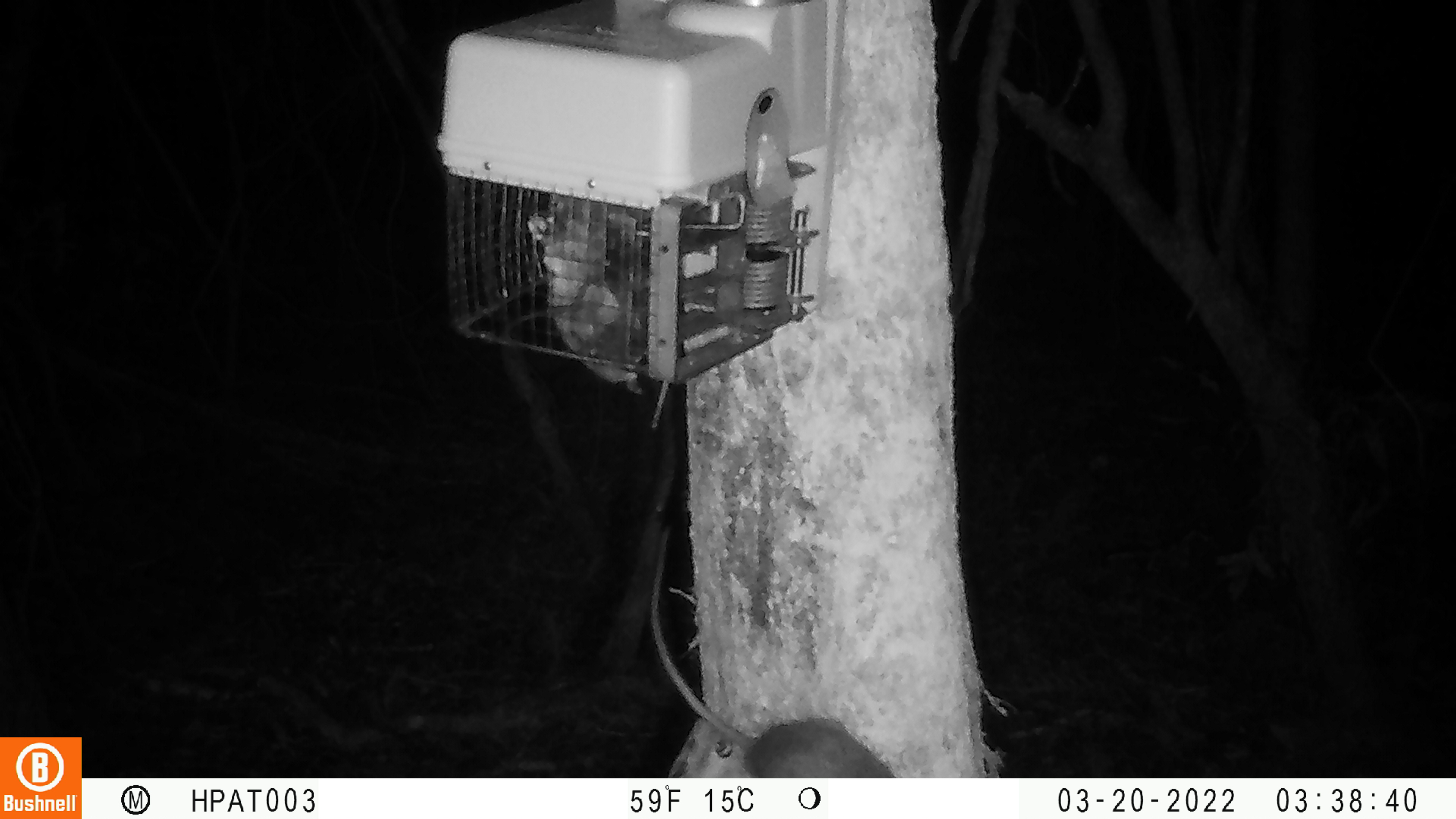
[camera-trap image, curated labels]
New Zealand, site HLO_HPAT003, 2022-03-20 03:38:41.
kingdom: Animalia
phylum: Chordata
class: Mammalia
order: Rodentia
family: Muridae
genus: Rattus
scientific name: Rattus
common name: rat